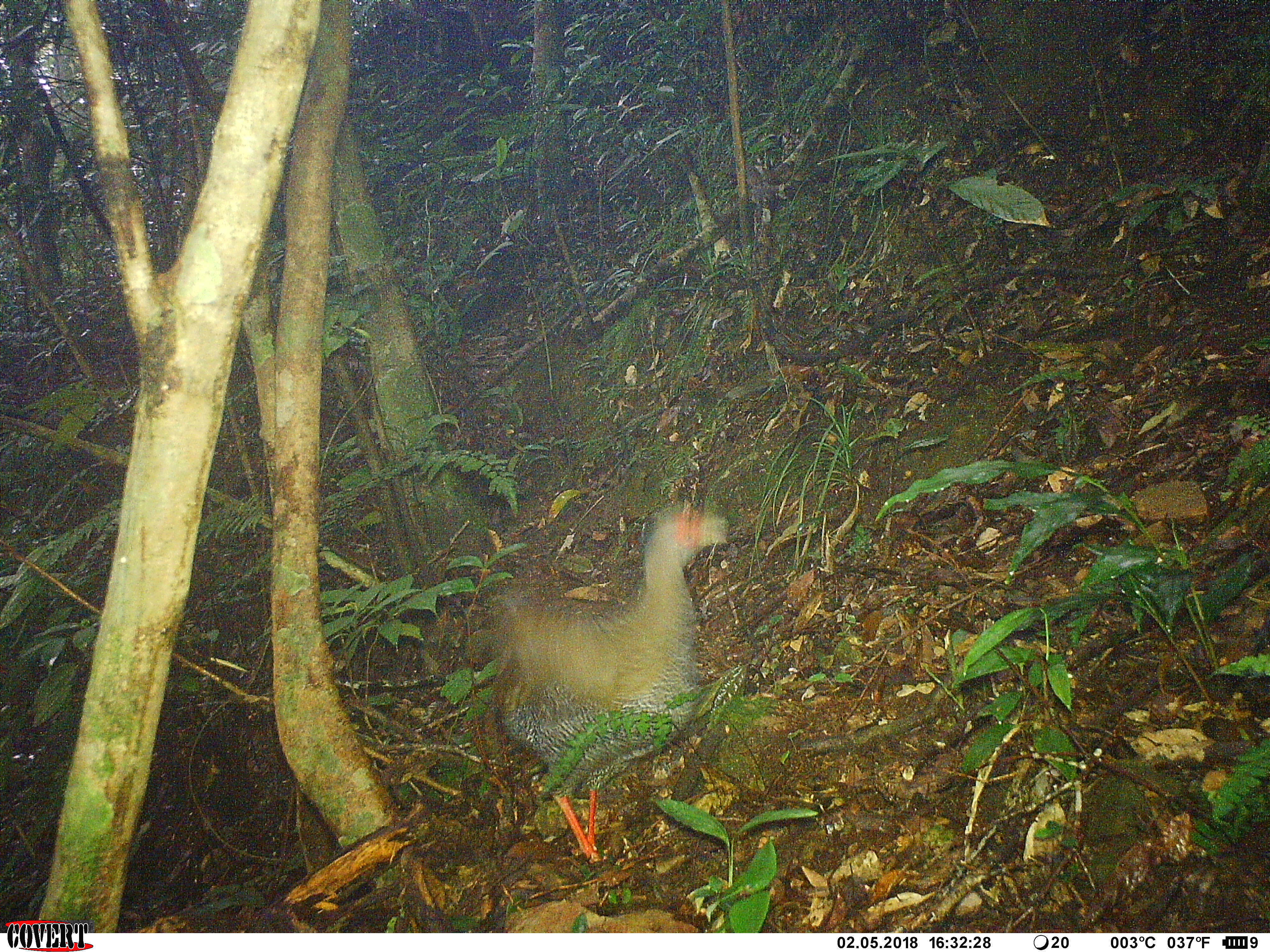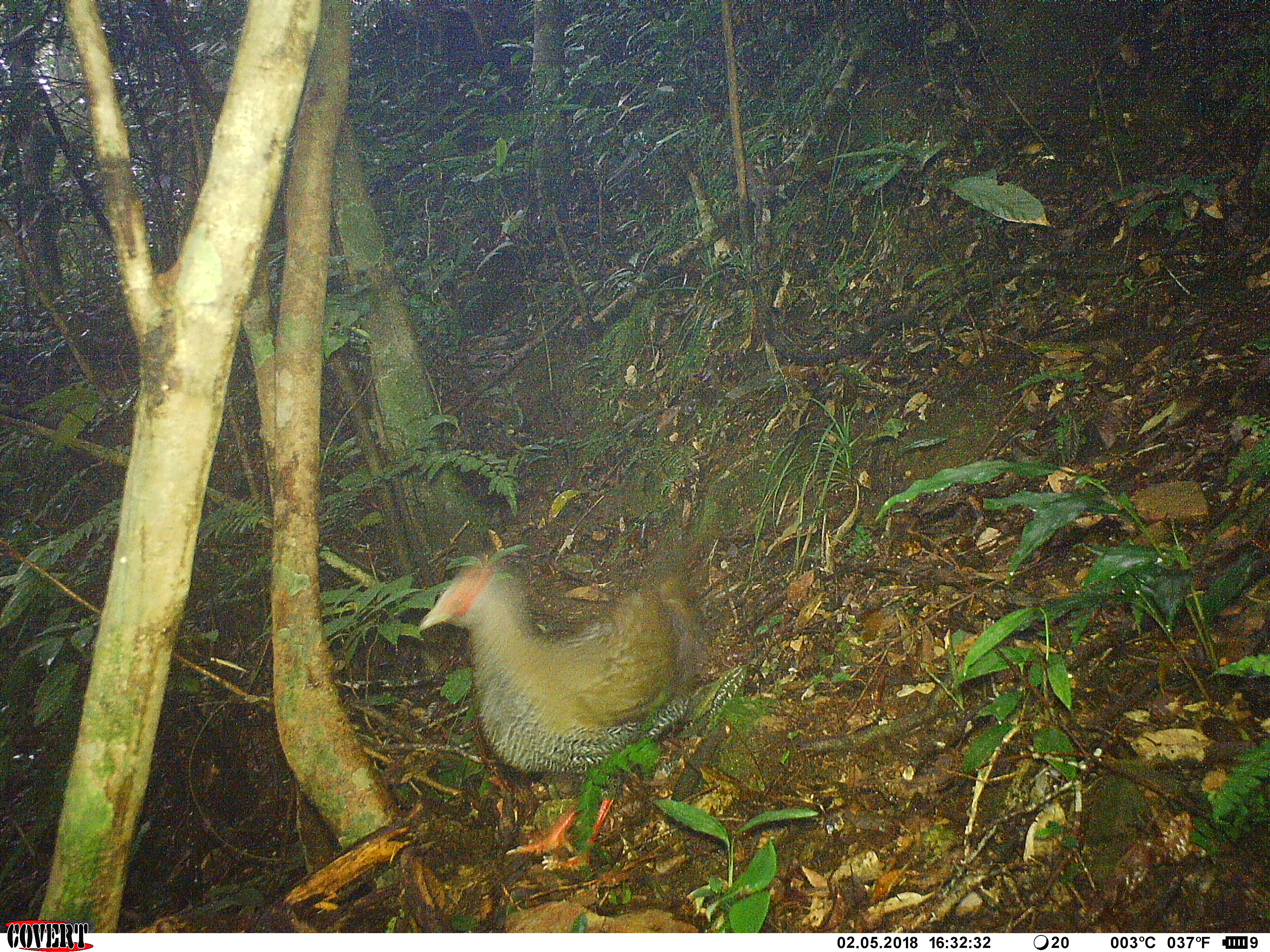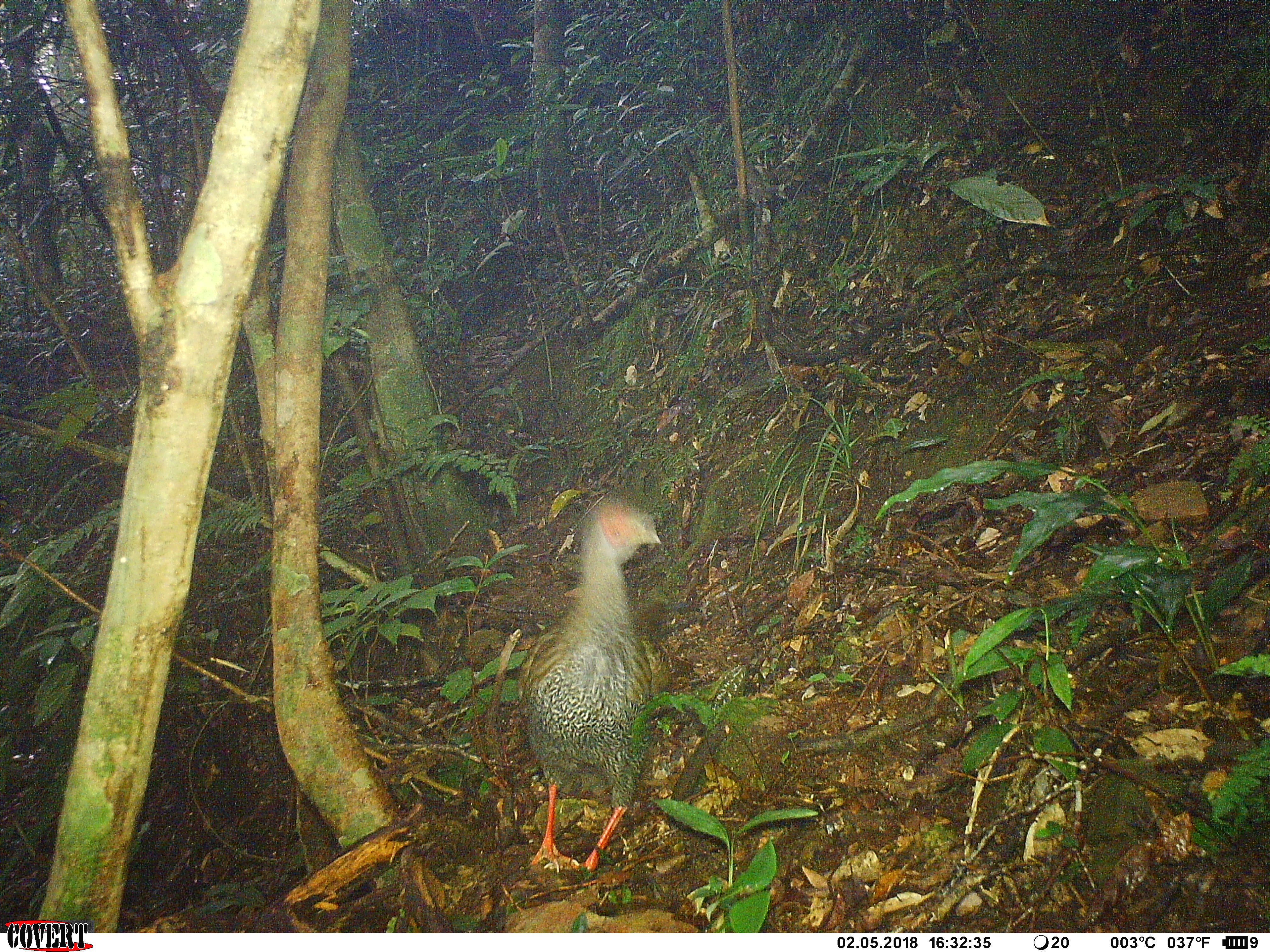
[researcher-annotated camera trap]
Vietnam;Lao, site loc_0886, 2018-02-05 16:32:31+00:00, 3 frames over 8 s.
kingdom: Animalia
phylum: Chordata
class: Aves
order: Galliformes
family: Phasianidae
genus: Lophura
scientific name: Lophura nycthemera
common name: silver pheasant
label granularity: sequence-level